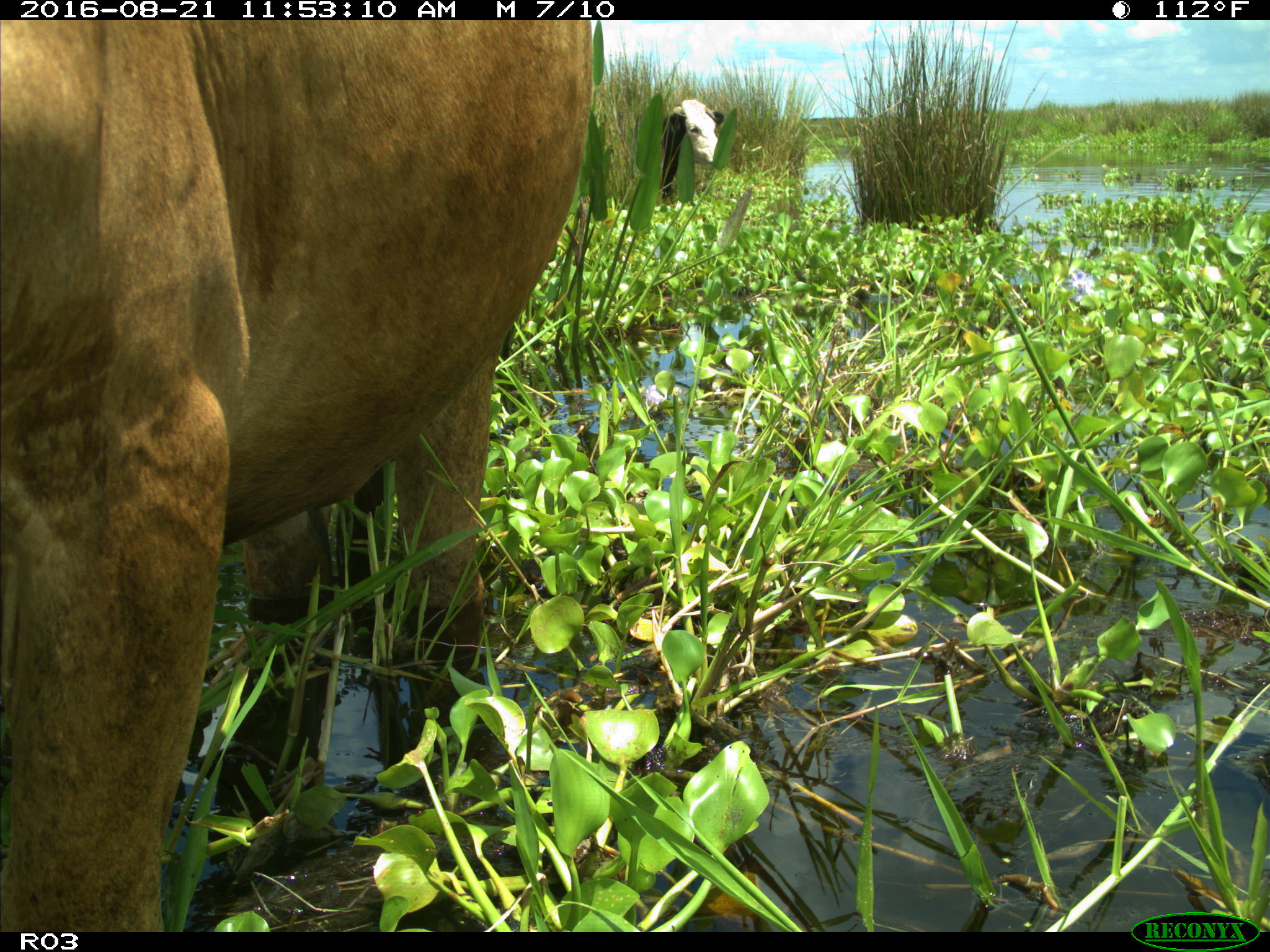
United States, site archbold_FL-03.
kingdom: Animalia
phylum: Chordata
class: Mammalia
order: Artiodactyla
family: Bovidae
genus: Bos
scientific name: Bos taurus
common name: domestic cow